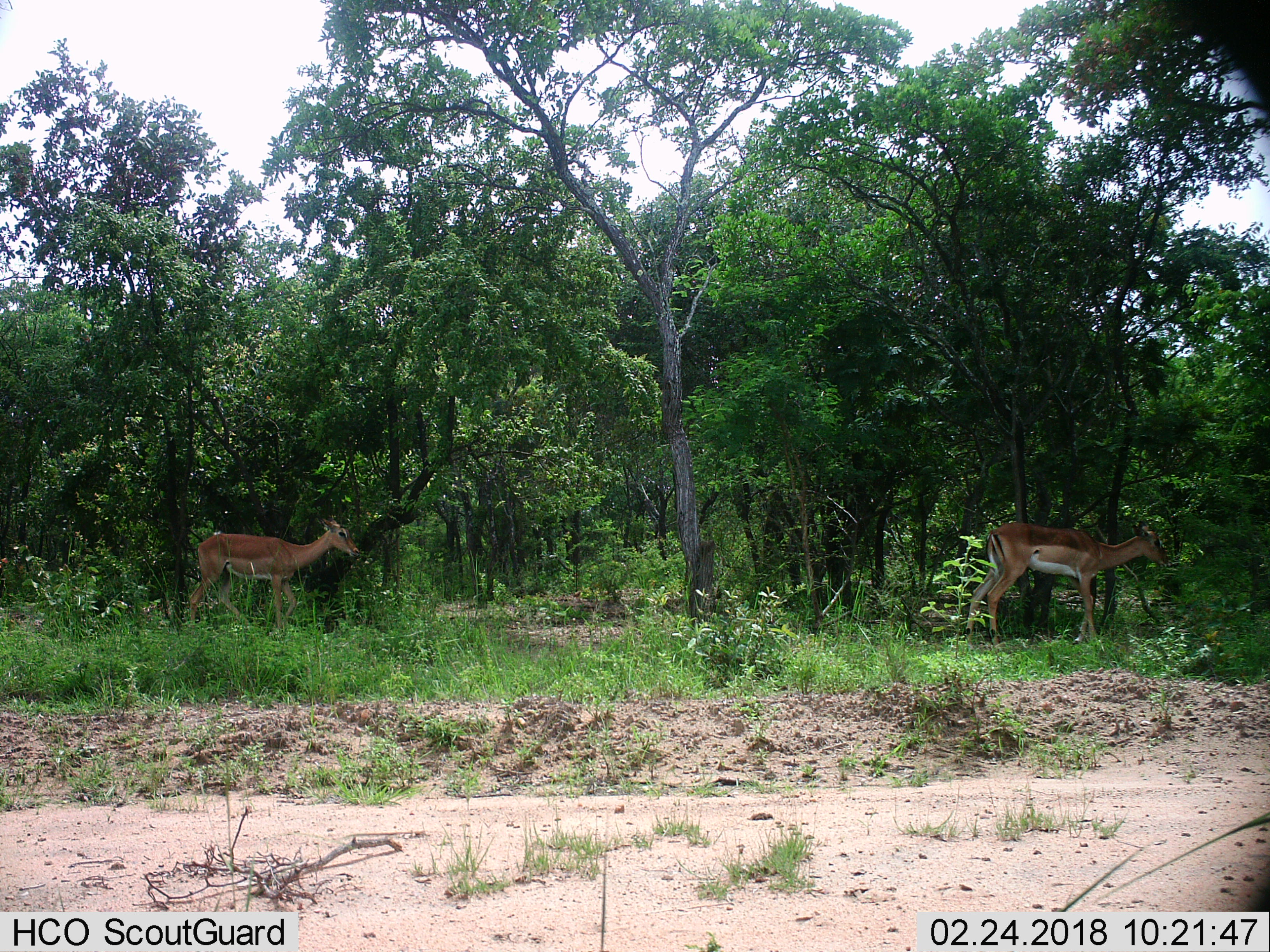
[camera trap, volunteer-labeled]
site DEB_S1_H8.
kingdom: Animalia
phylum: Chordata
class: Mammalia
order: Artiodactyla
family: Bovidae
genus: Aepyceros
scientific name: Aepyceros melampus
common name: impala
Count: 2.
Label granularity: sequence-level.